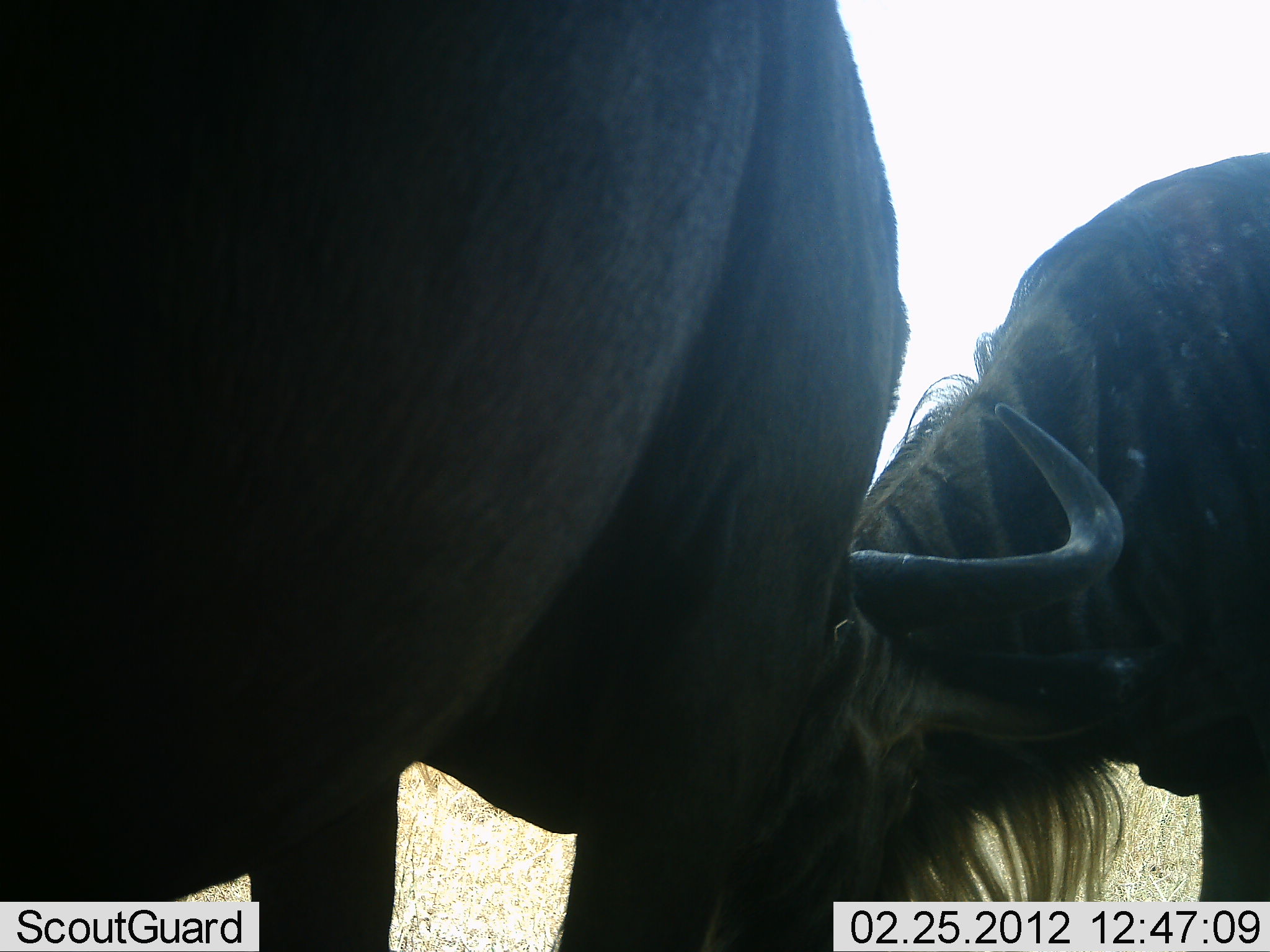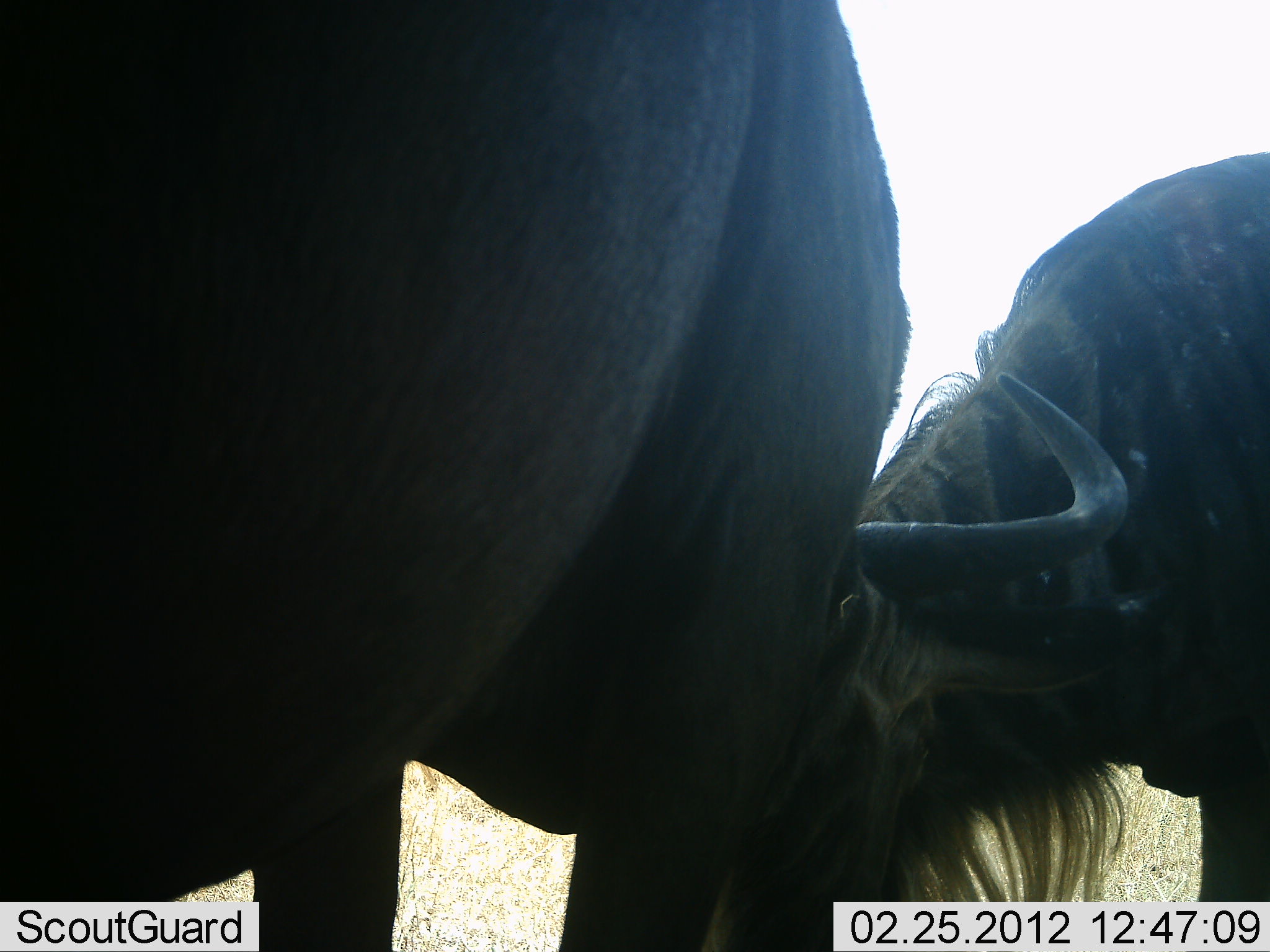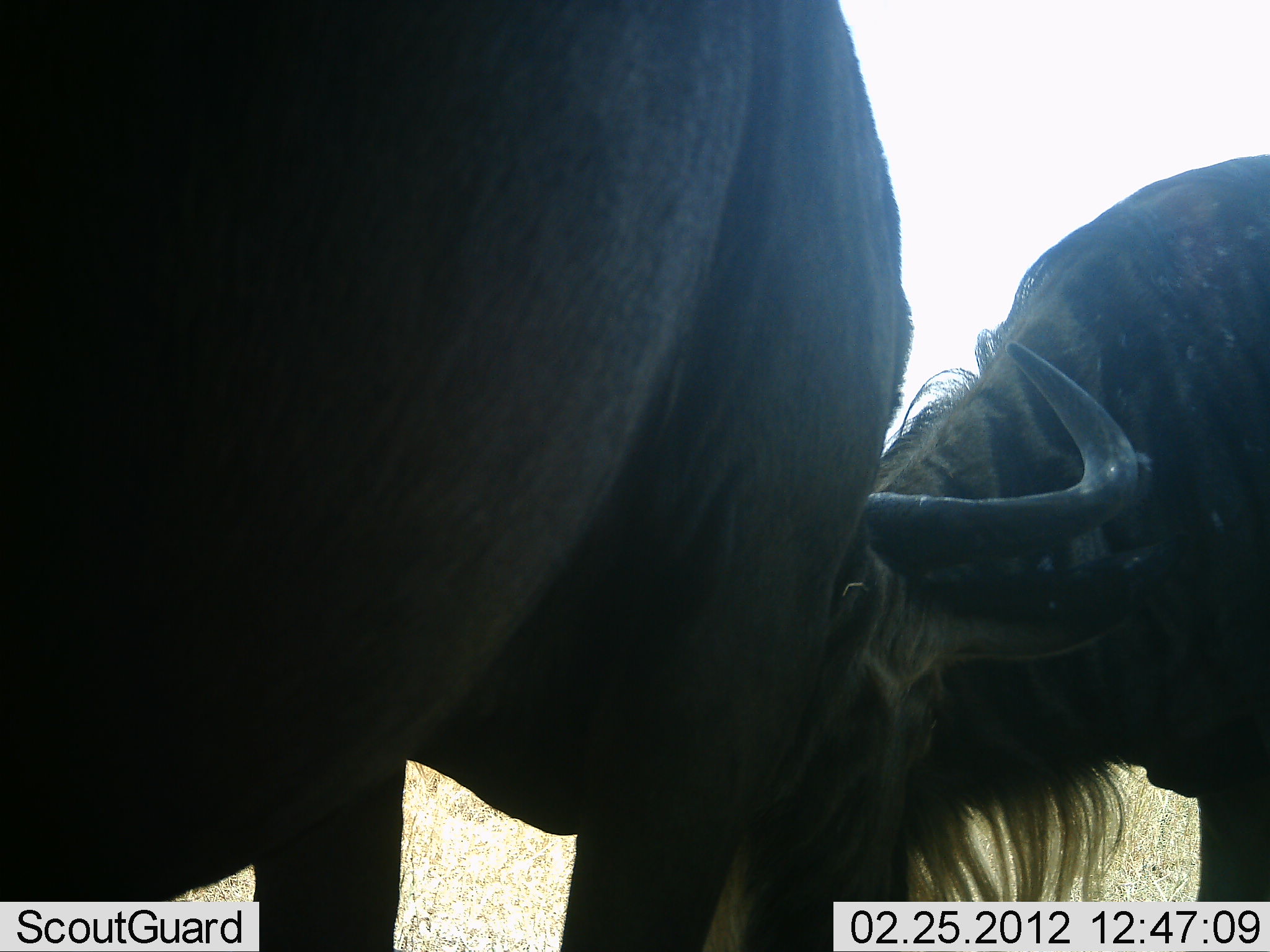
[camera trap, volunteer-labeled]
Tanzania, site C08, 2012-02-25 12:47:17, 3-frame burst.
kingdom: Animalia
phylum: Chordata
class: Mammalia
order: Artiodactyla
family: Bovidae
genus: Connochaetes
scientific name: Connochaetes taurinus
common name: blue wildebeest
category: wildebeest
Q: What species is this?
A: Wildebeest (blue wildebeest) (Connochaetes taurinus).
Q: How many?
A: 2.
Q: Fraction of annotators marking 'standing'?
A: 41%.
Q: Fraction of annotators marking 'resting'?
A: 0%.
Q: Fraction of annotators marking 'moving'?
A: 0%.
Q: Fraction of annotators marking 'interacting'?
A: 44%.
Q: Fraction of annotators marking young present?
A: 0%.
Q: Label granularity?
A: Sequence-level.